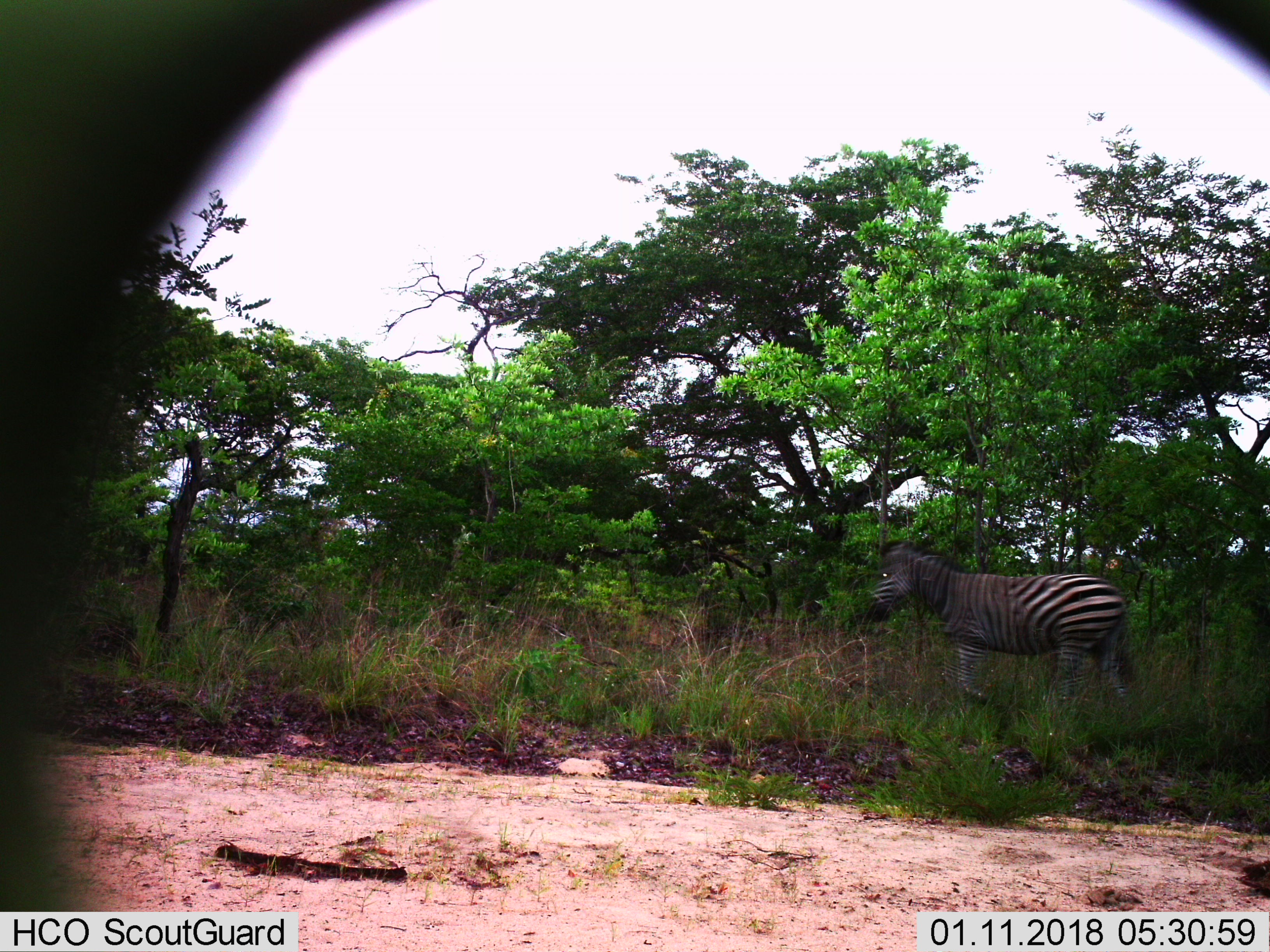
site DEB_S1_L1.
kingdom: Animalia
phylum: Chordata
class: Mammalia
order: Perissodactyla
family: Equidae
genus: Equus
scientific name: Equus quagga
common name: plains zebra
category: zebraplains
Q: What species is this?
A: Zebraplains (plains zebra) (Equus quagga).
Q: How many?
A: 1.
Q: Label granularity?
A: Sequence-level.